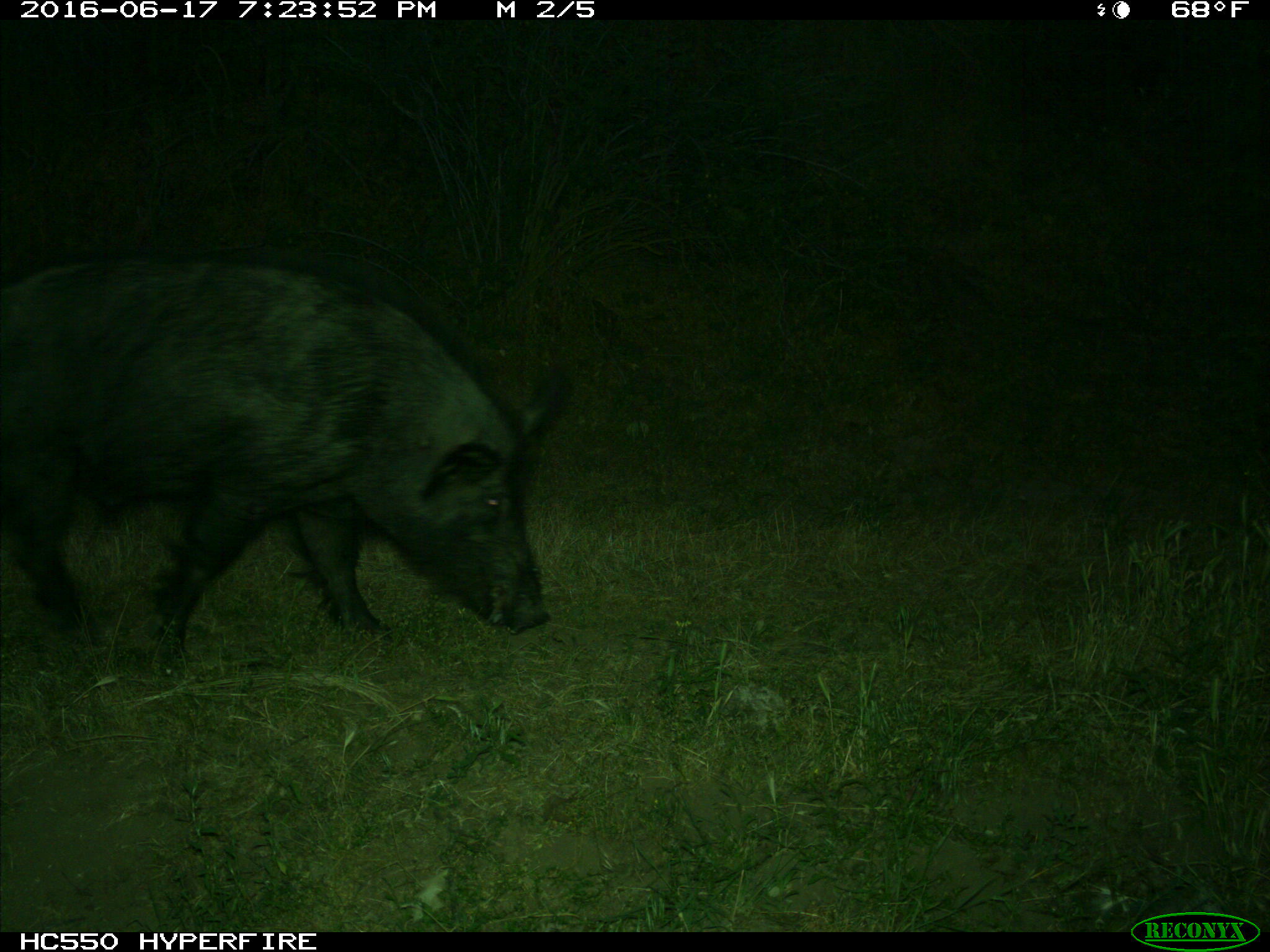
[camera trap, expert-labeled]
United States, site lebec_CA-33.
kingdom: Animalia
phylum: Chordata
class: Mammalia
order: Artiodactyla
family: Suidae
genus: Sus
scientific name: Sus scrofa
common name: wild boar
Sus scrofa (wild boar).